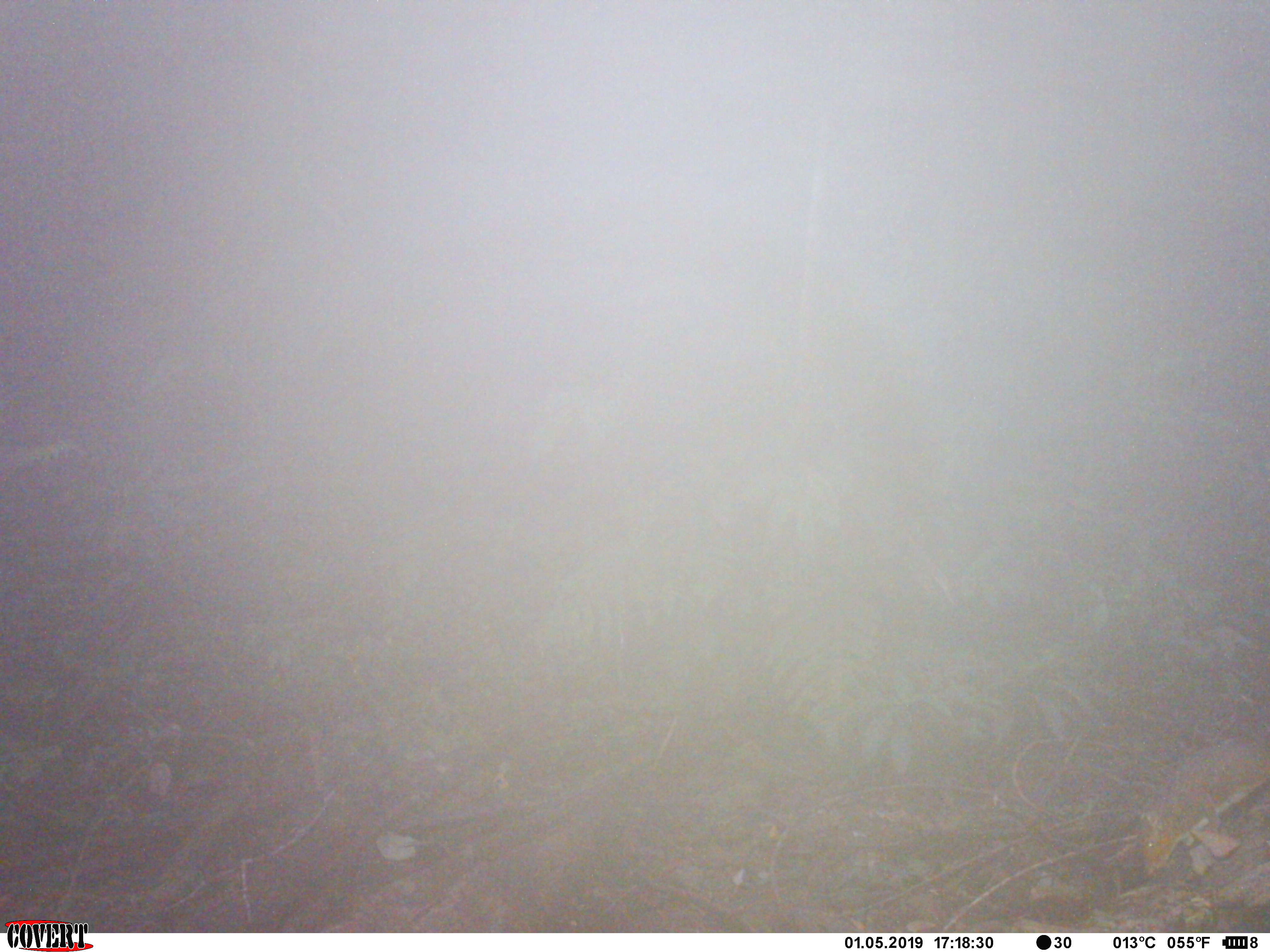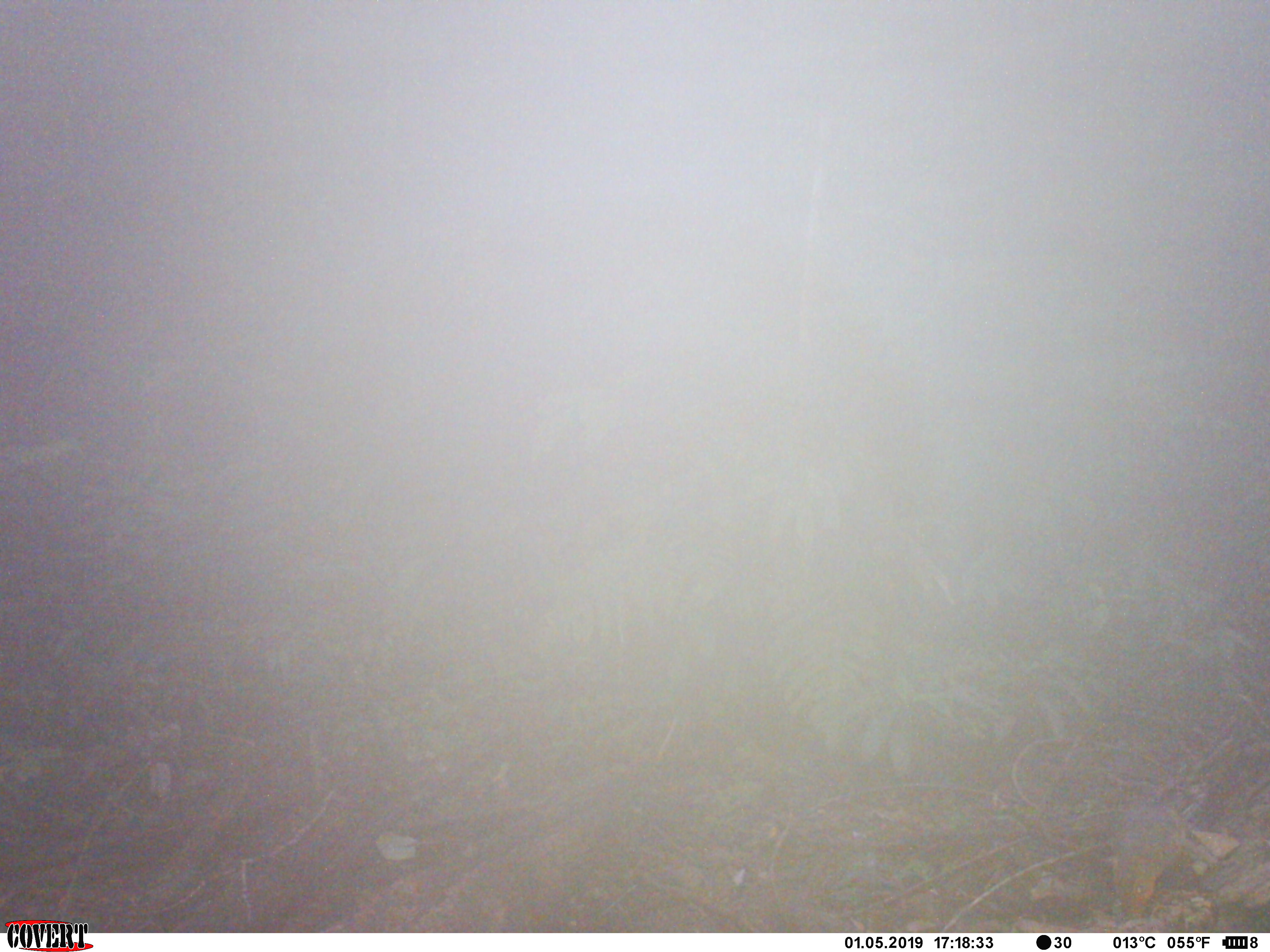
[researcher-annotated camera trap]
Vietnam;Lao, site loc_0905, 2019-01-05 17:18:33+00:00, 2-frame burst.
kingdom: Animalia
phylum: Chordata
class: Mammalia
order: Rodentia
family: Sciuridae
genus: Dremomys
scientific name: Dremomys rufigenis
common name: red-cheeked squirrel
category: red cheeked squirrel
Red cheeked squirrel (red-cheeked squirrel) (Dremomys rufigenis). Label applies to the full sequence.